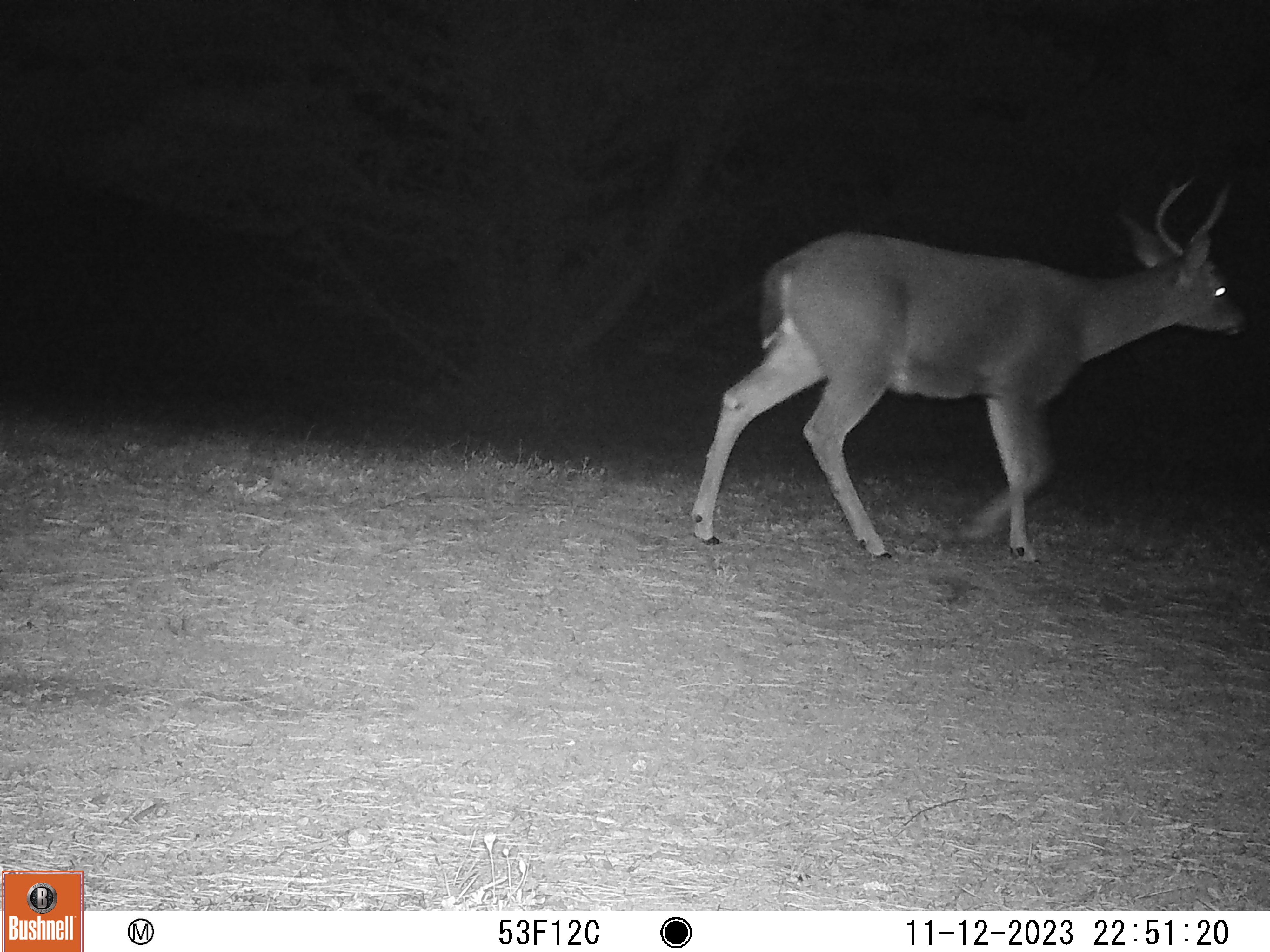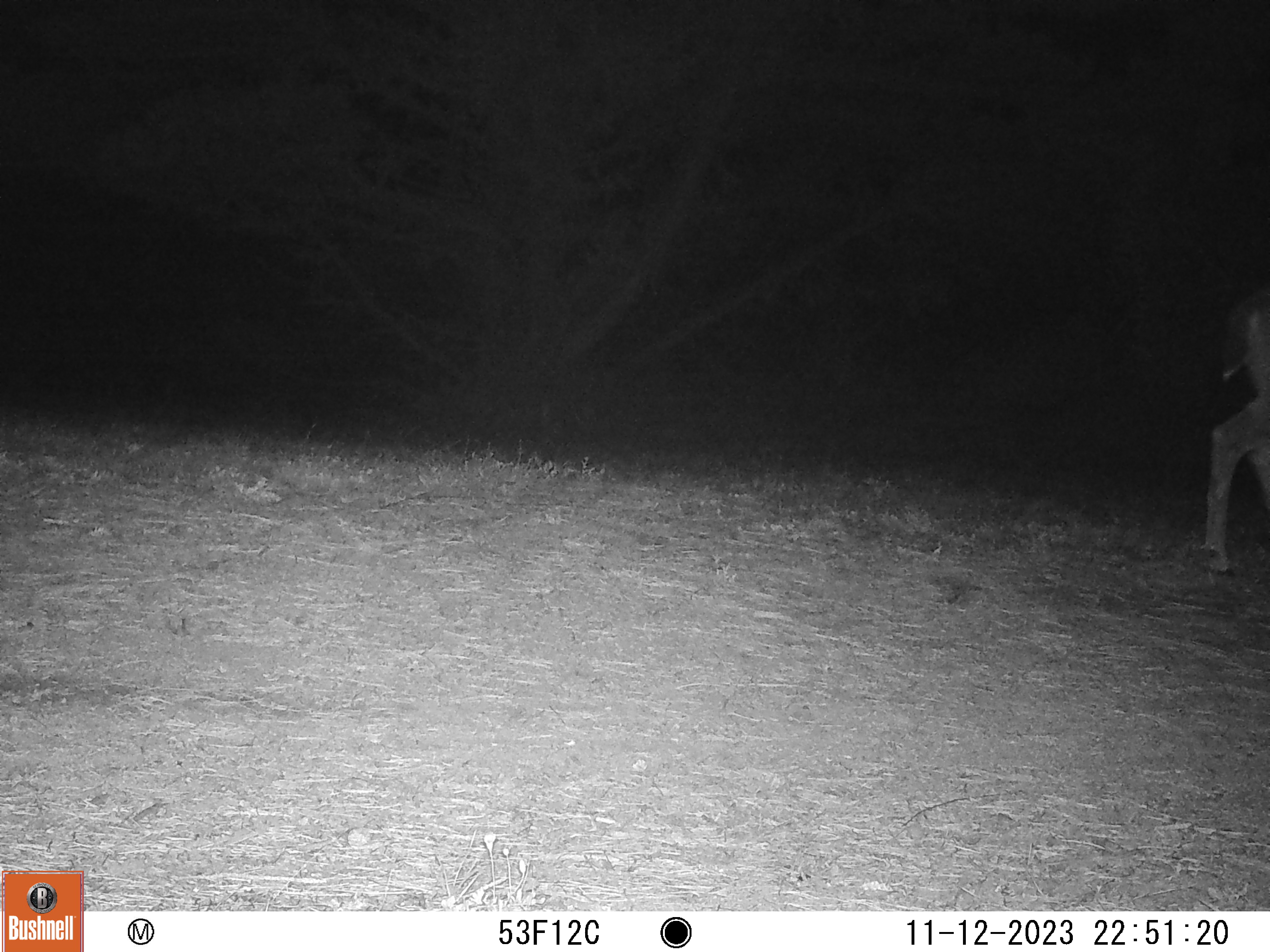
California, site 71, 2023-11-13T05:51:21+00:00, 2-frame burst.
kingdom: Animalia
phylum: Chordata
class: Mammalia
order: Artiodactyla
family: Cervidae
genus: Odocoileus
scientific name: Odocoileus hemionus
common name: mule deer